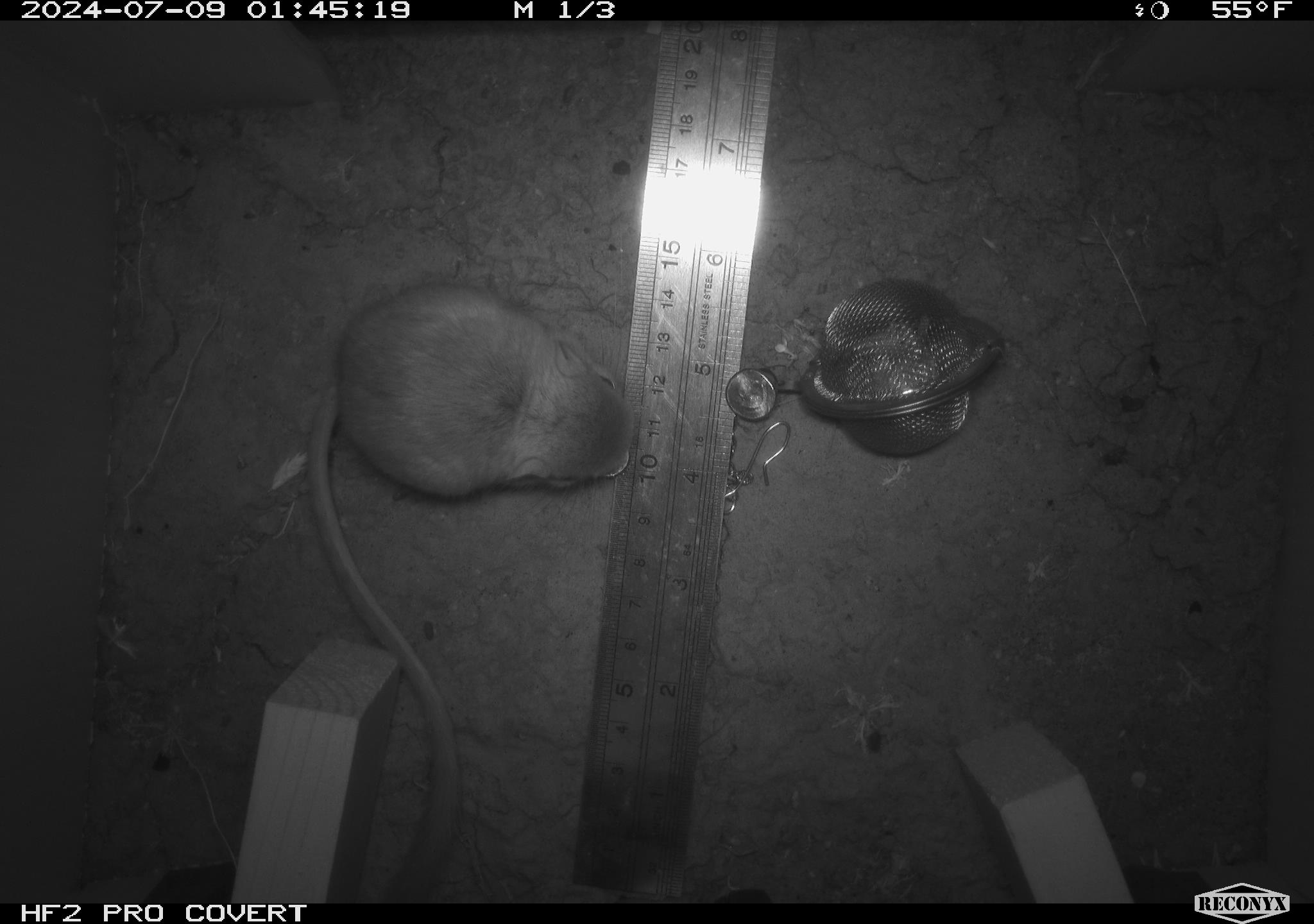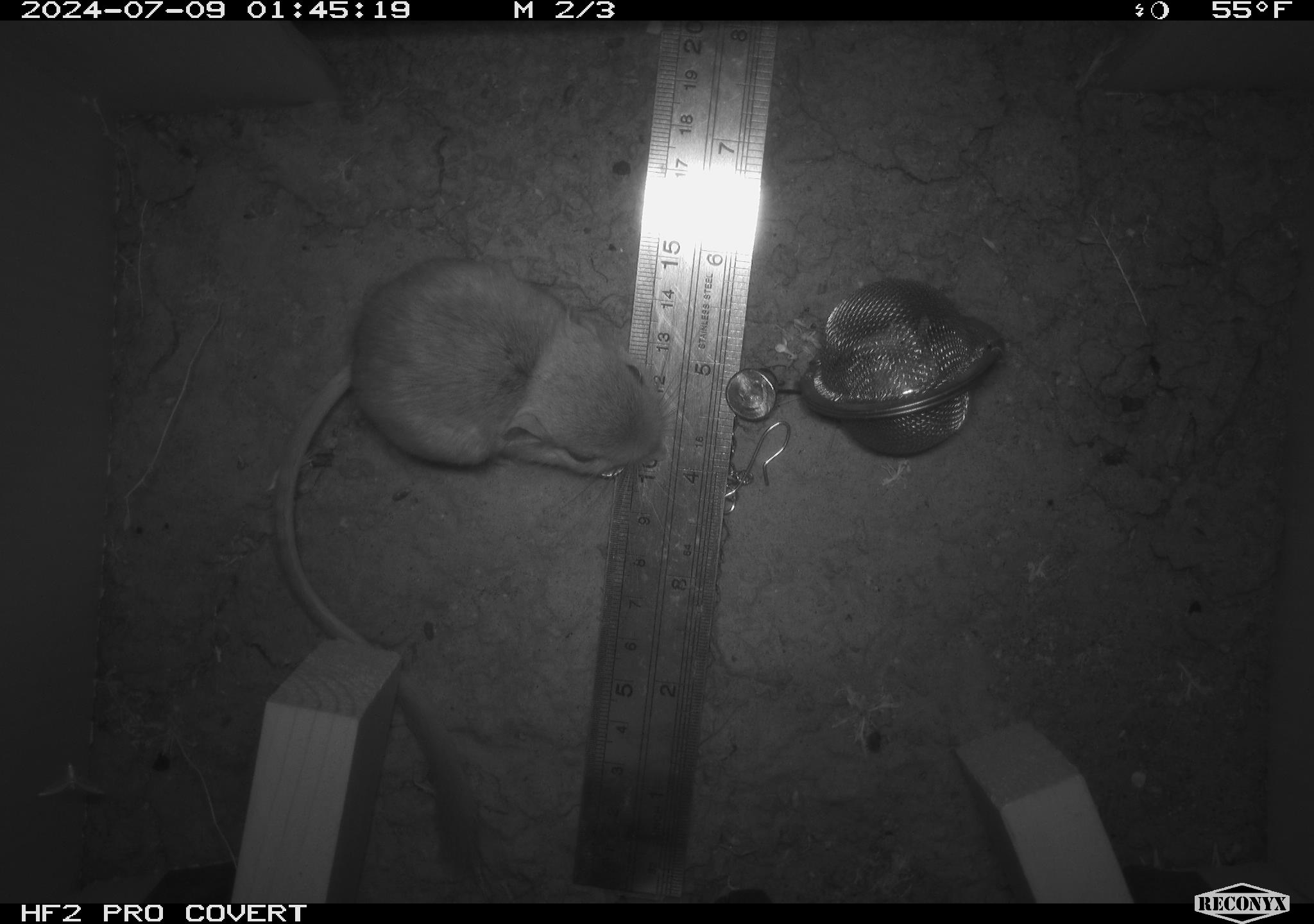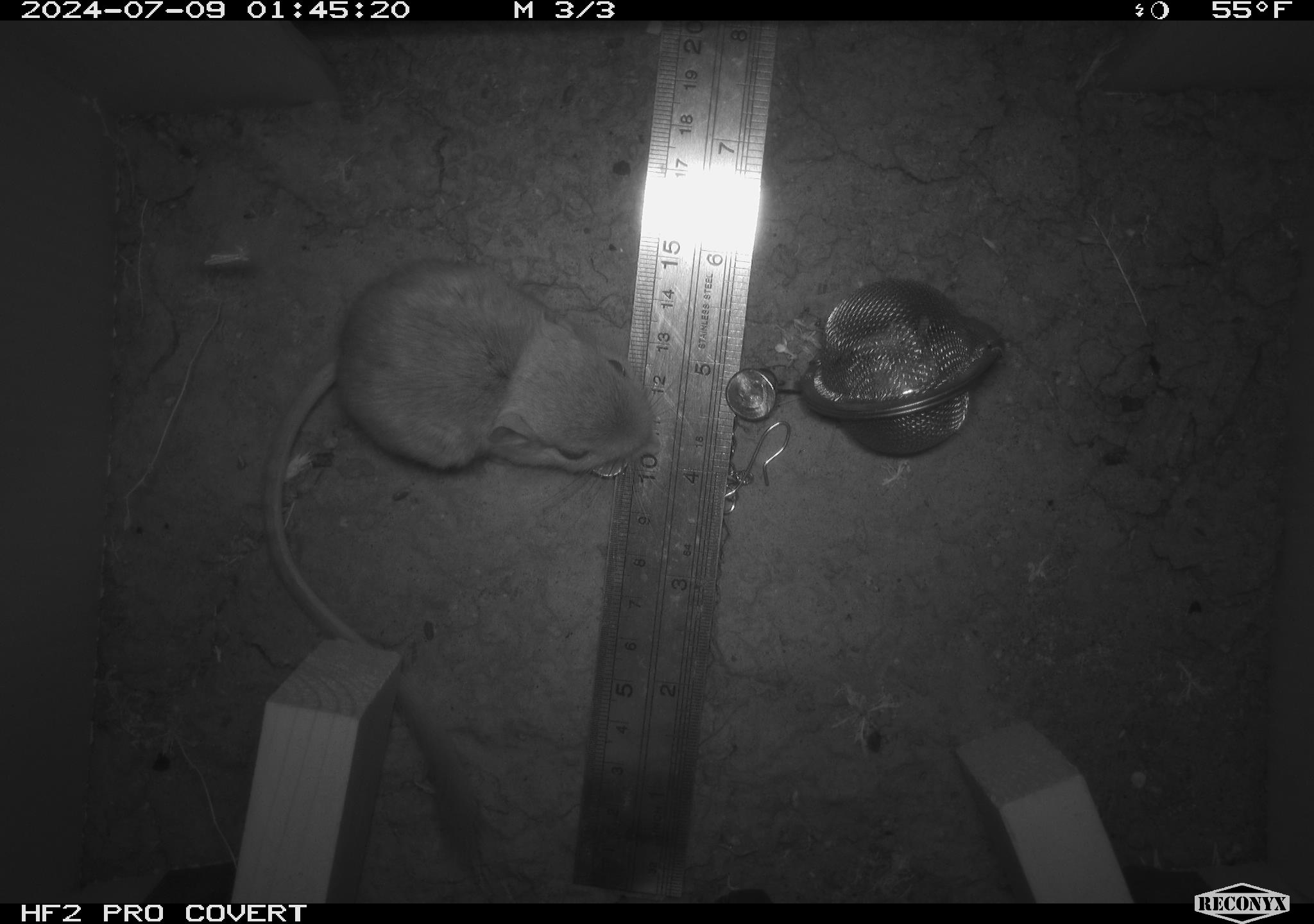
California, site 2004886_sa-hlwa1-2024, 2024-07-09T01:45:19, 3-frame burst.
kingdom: Animalia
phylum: Chordata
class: Mammalia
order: Rodentia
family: Heteromyidae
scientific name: Heteromyidae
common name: kangaroo rats and pocket mice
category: heteromyidae family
Heteromyidae family (kangaroo rats and pocket mice) (Heteromyidae).